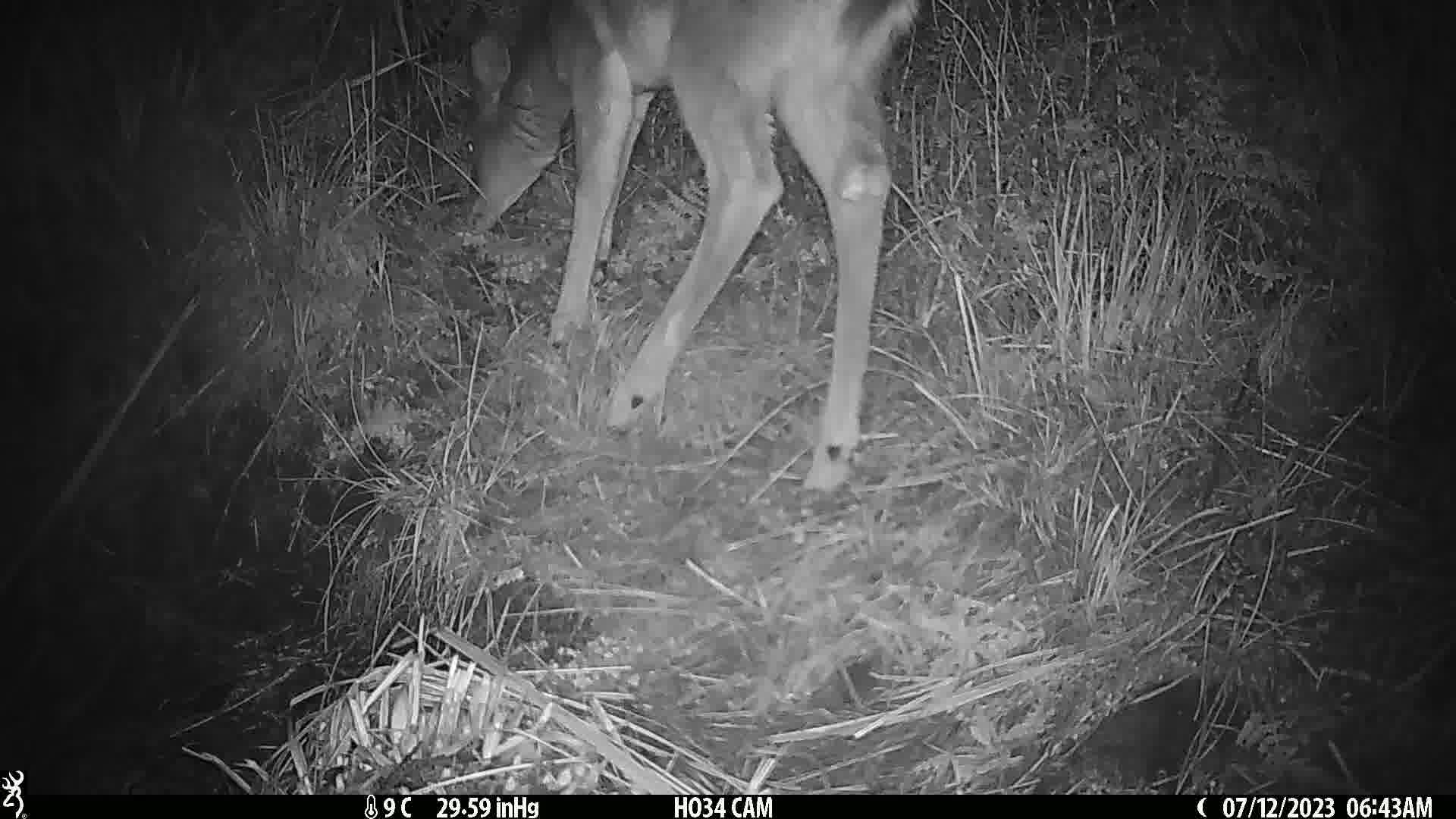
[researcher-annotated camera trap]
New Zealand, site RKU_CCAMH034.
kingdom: Animalia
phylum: Chordata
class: Mammalia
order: Artiodactyla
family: Cervidae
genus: Odocoileus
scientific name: Odocoileus virginianus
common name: white-tailed deer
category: white tailed deer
White tailed deer (white-tailed deer) (Odocoileus virginianus).